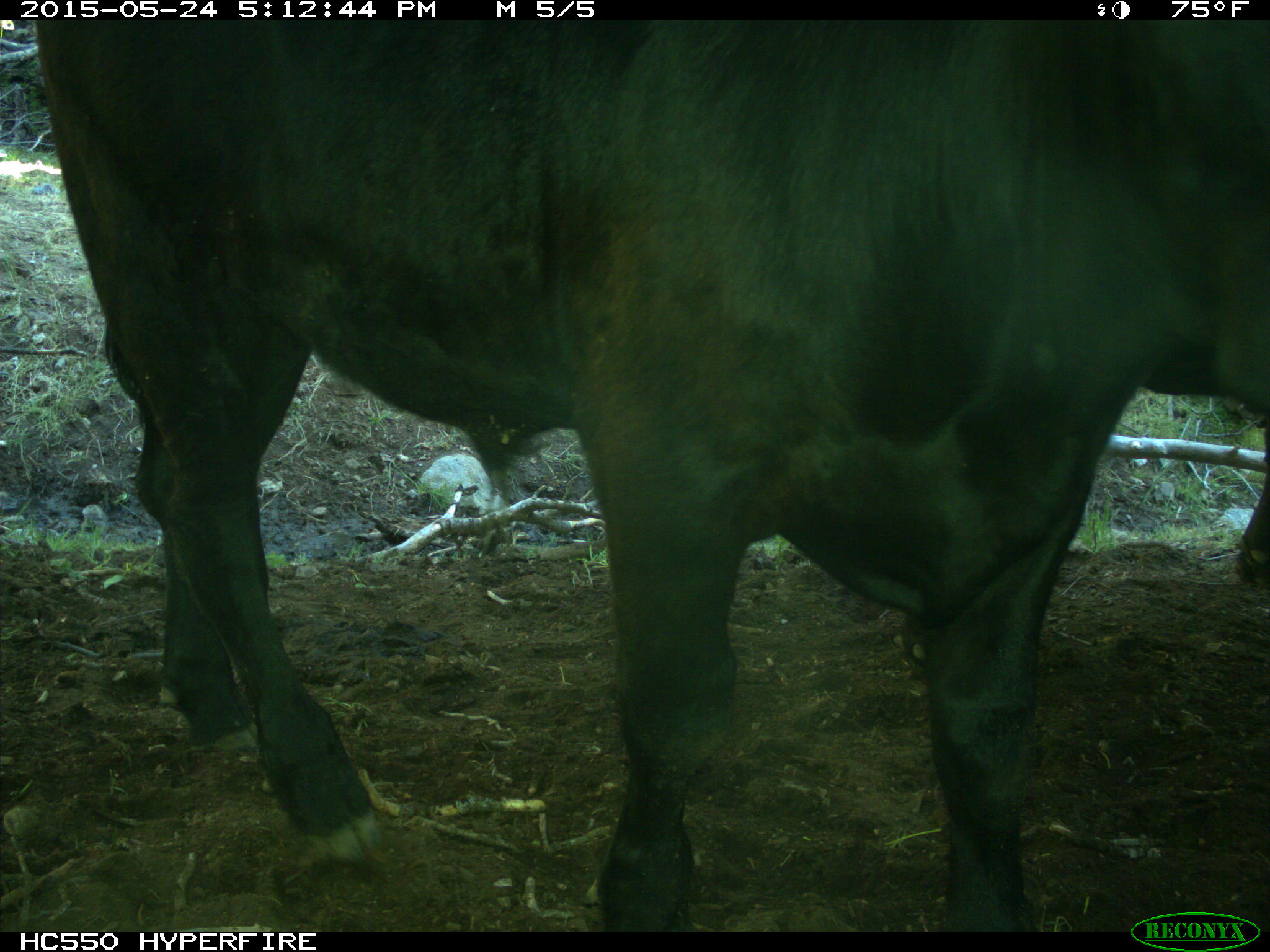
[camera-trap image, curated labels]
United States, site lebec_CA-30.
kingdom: Animalia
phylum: Chordata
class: Mammalia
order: Artiodactyla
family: Bovidae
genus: Bos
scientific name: Bos taurus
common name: domestic cow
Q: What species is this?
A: Bos taurus (domestic cow).